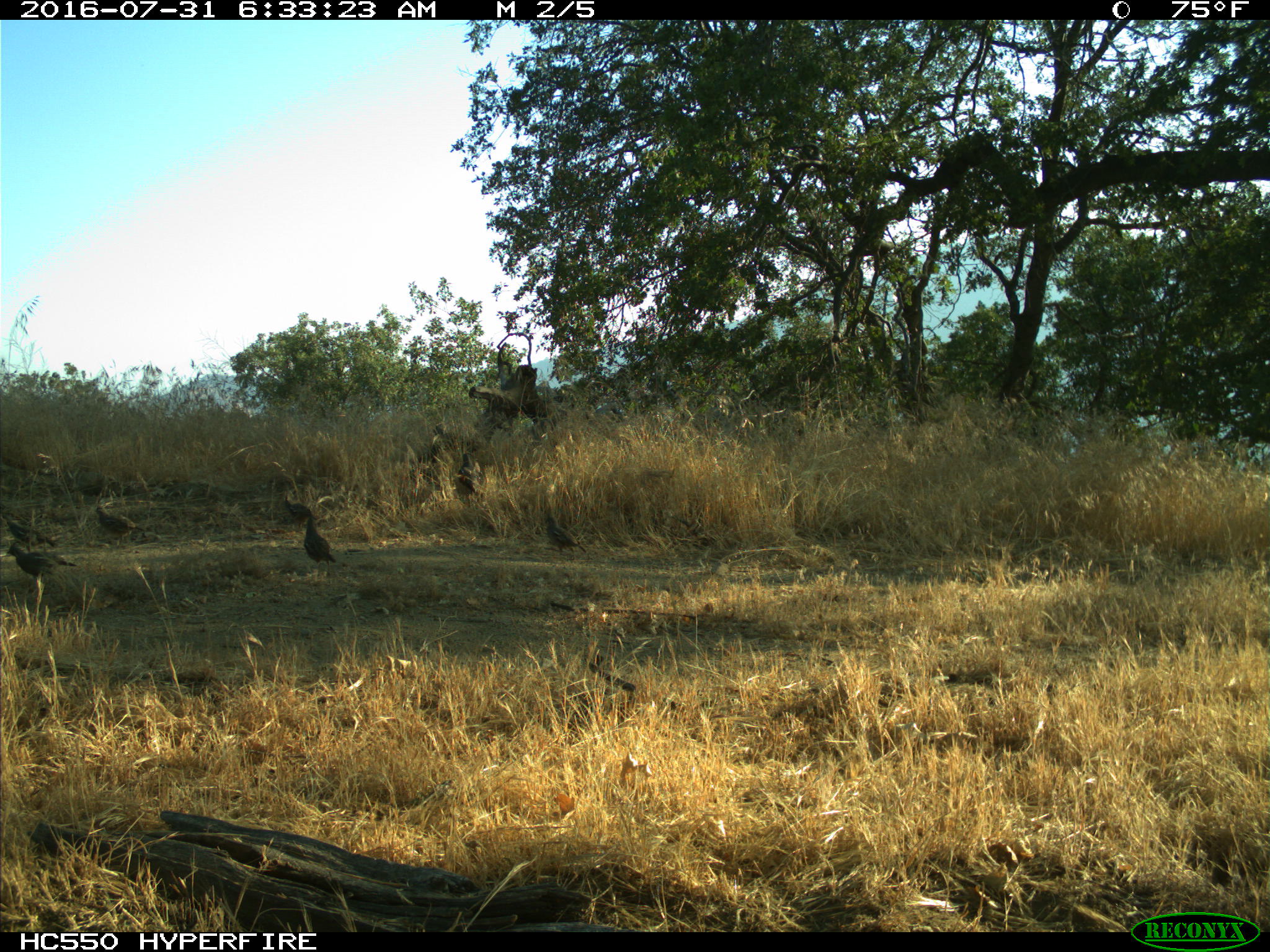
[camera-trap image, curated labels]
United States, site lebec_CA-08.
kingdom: Animalia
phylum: Chordata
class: Aves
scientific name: Aves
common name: birds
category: unidentified bird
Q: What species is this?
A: Unidentified bird (birds) (Aves).